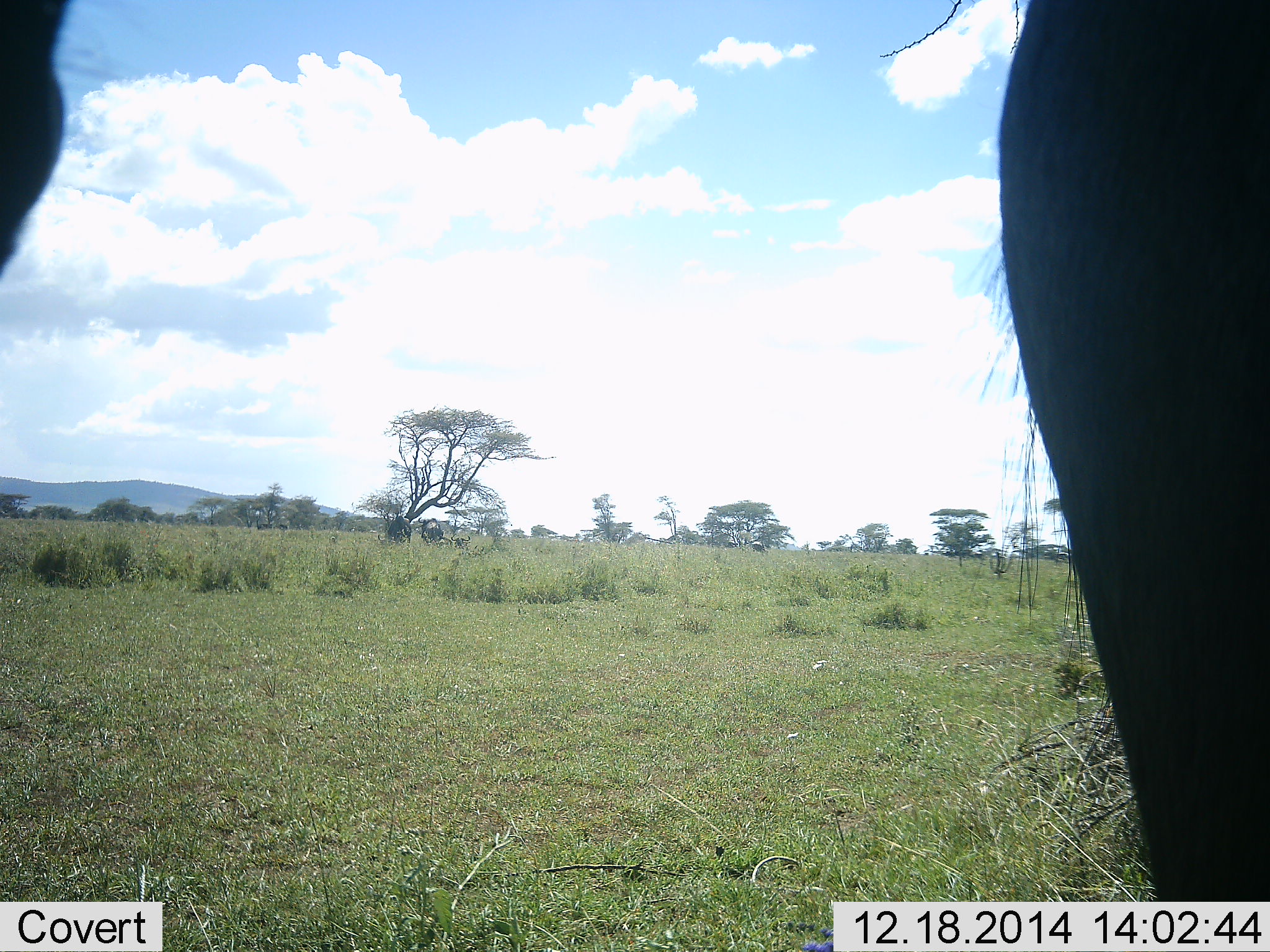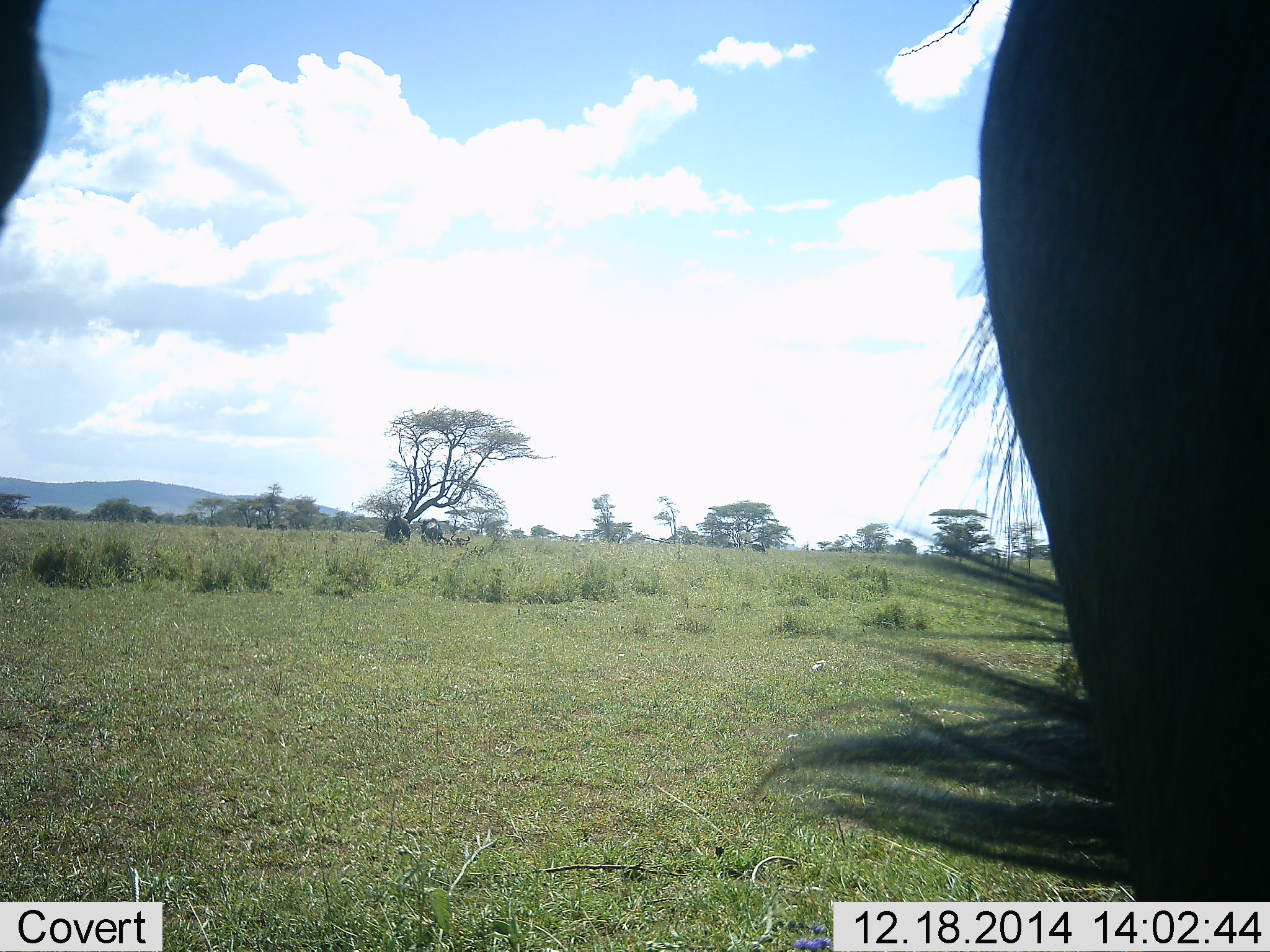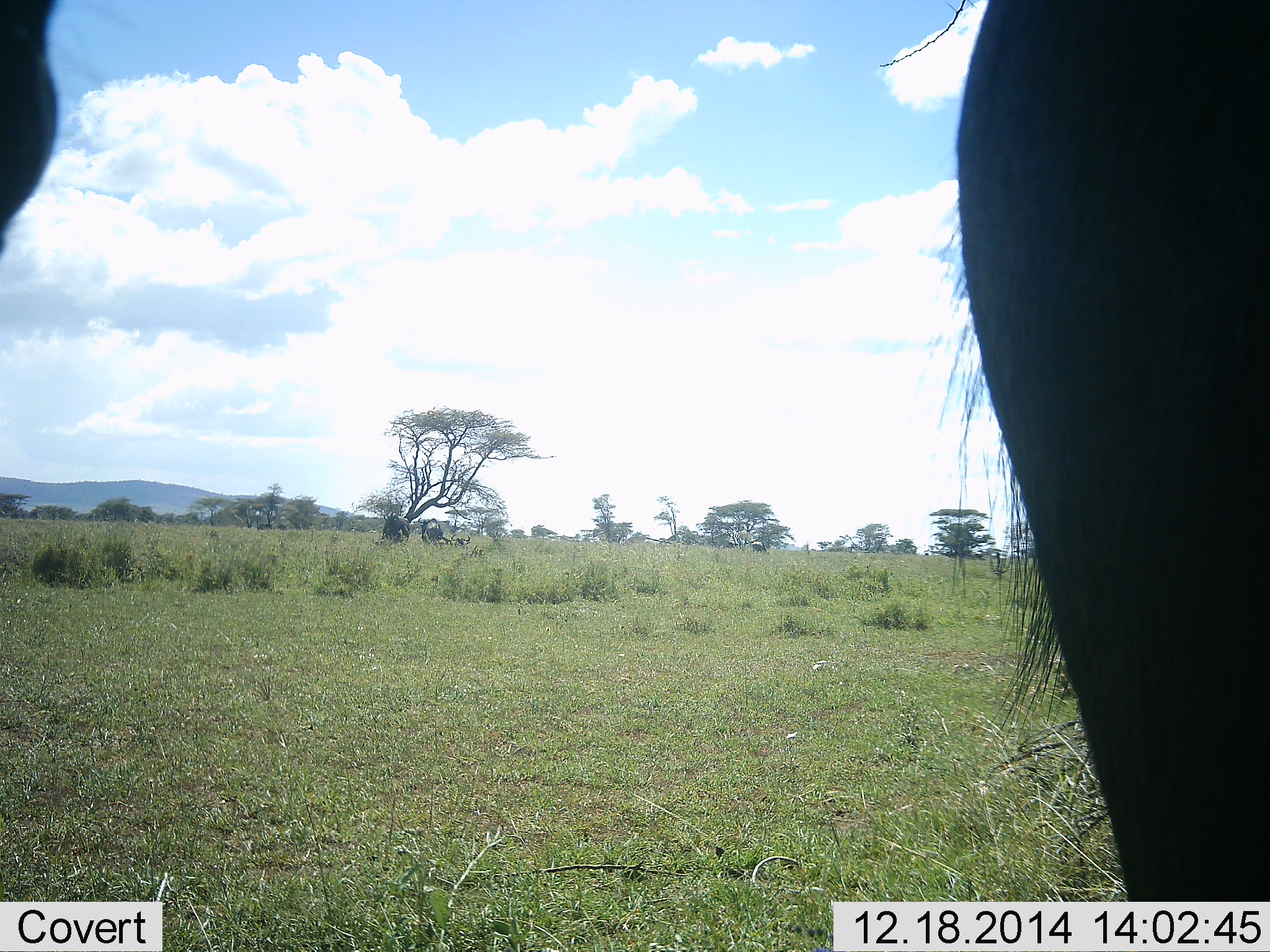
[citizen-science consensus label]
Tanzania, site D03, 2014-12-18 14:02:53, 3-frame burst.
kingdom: Animalia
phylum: Chordata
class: Mammalia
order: Artiodactyla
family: Bovidae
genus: Connochaetes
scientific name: Connochaetes taurinus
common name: blue wildebeest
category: wildebeest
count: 4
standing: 100%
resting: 18%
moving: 9%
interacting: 0%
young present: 0%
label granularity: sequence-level